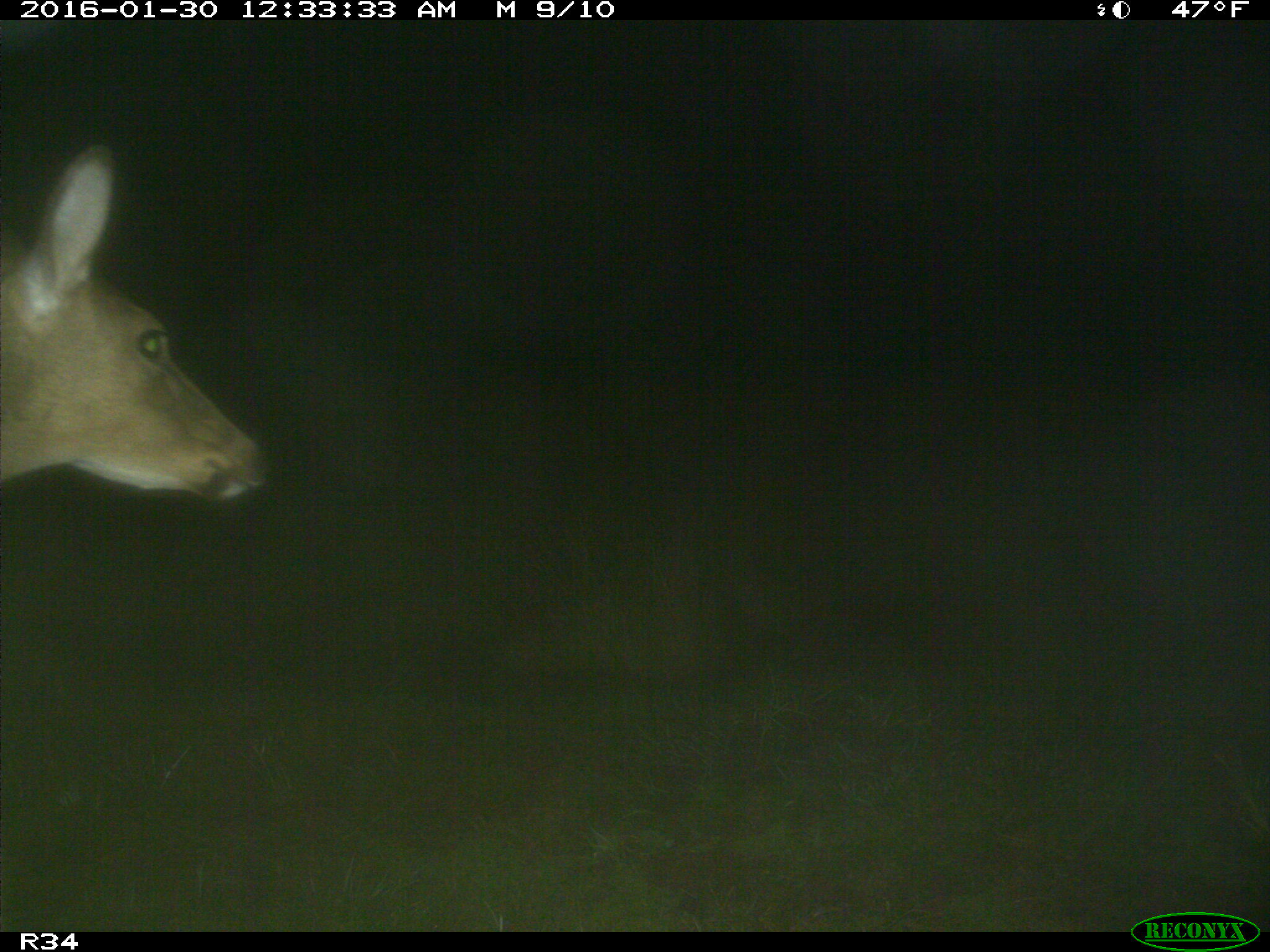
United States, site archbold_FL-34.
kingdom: Animalia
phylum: Chordata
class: Mammalia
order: Artiodactyla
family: Cervidae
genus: Odocoileus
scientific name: Odocoileus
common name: deer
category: unidentified deer